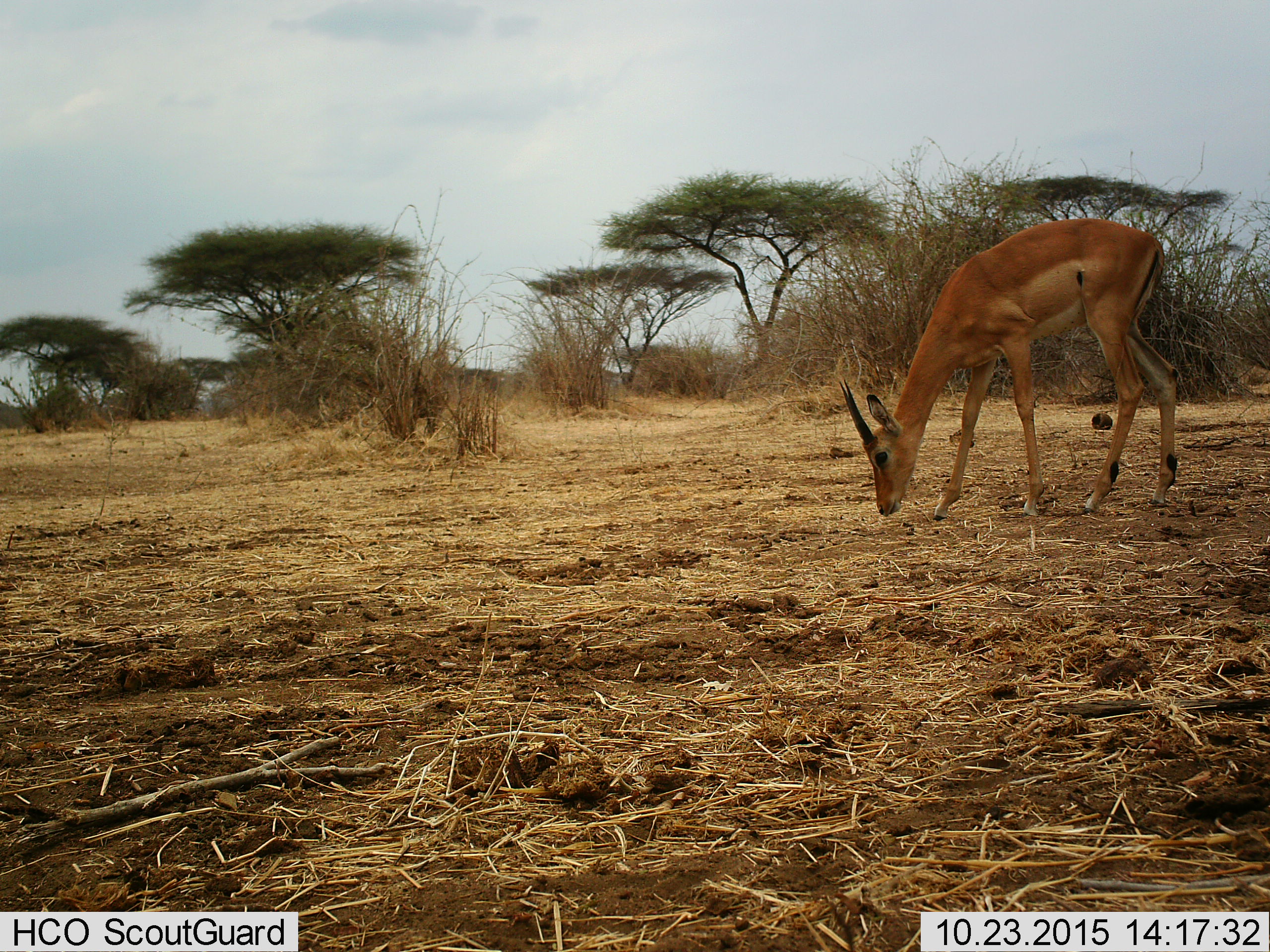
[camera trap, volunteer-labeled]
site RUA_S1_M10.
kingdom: Animalia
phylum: Chordata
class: Mammalia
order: Artiodactyla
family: Bovidae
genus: Aepyceros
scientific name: Aepyceros melampus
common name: impala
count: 1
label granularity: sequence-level